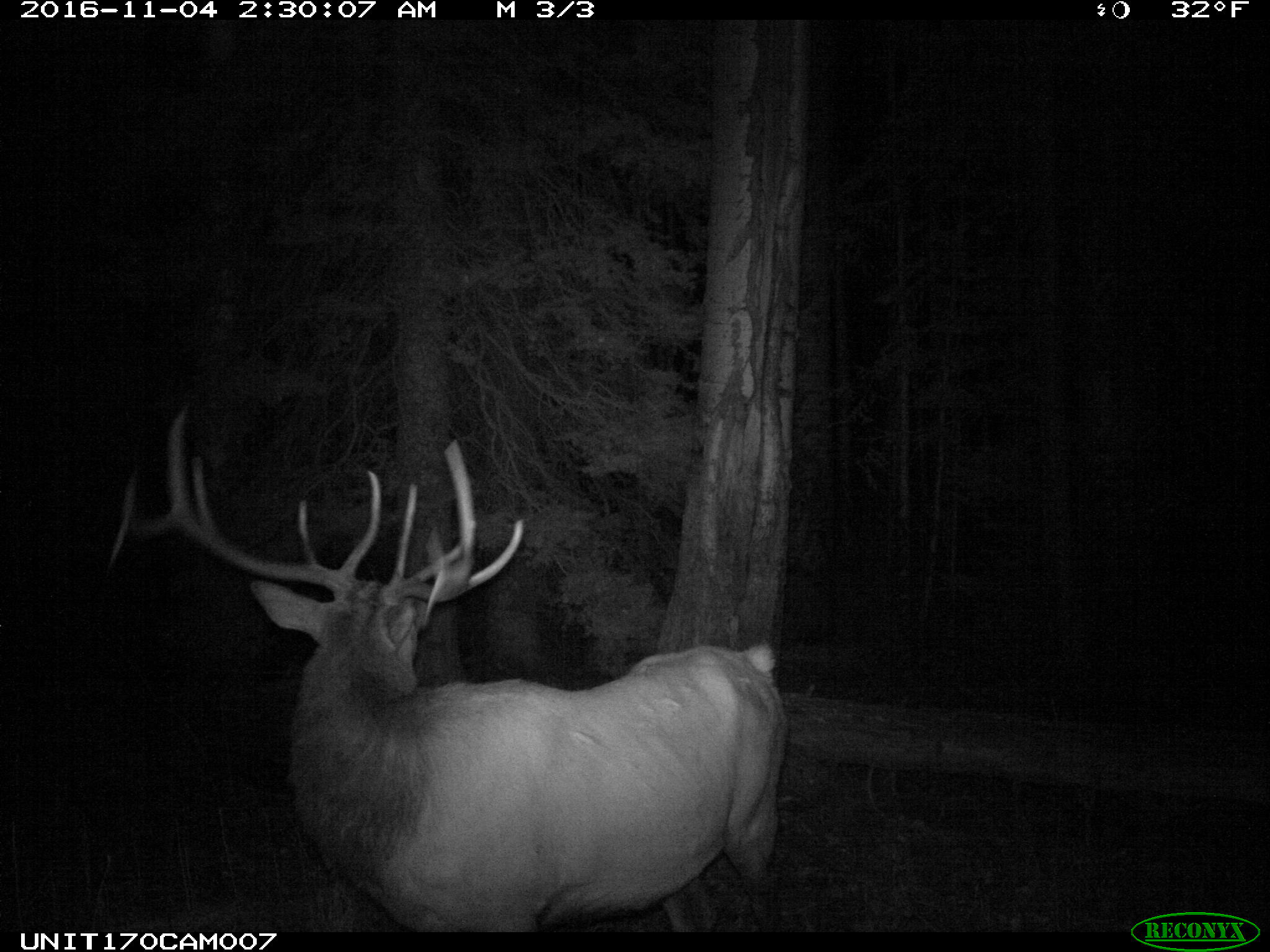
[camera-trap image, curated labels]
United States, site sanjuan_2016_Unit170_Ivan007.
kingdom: Animalia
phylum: Chordata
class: Mammalia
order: Artiodactyla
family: Cervidae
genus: Cervus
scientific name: Cervus elaphus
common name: red deer